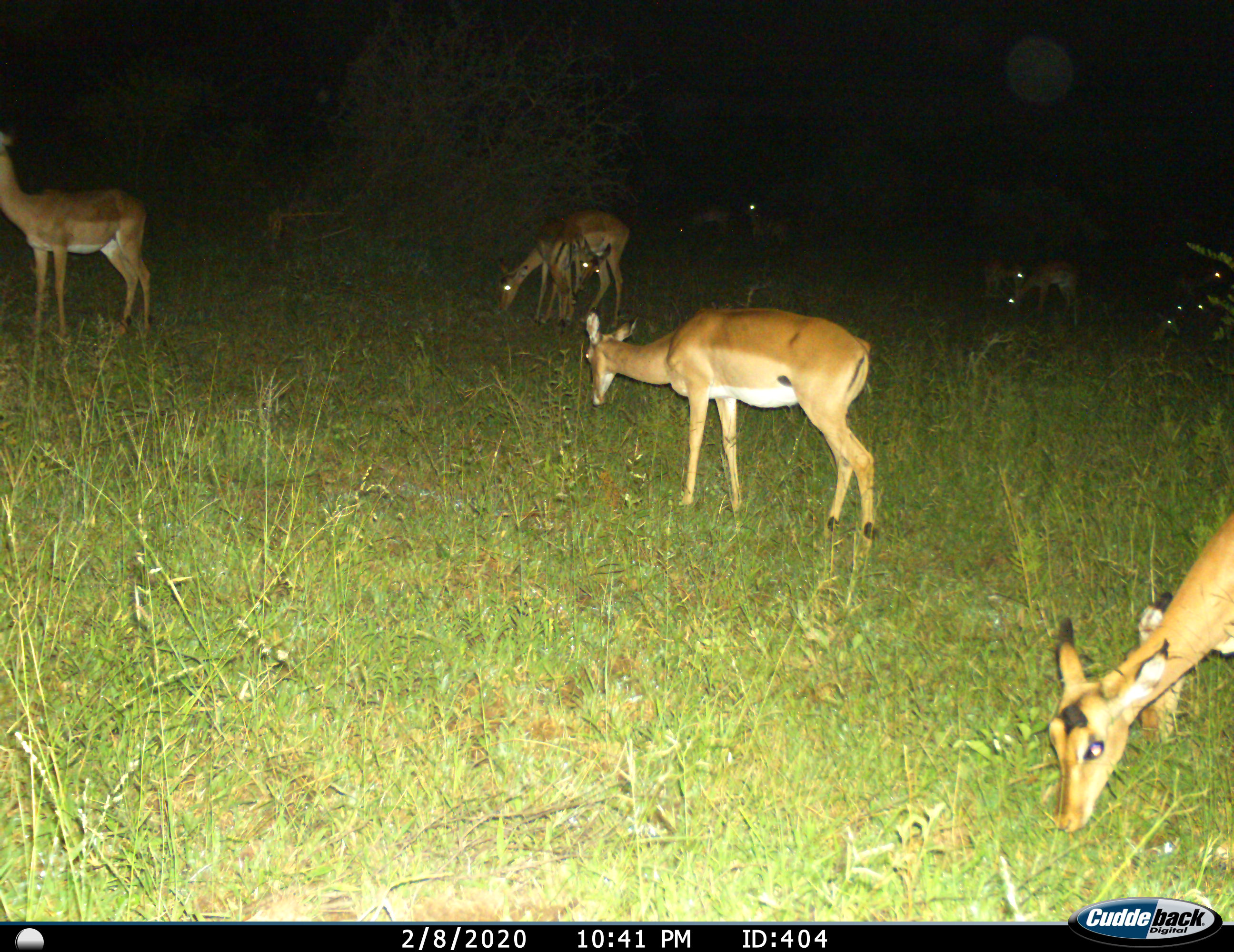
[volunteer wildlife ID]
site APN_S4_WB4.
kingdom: Animalia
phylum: Chordata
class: Mammalia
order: Artiodactyla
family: Bovidae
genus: Aepyceros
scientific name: Aepyceros melampus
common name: impala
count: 11-50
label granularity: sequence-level